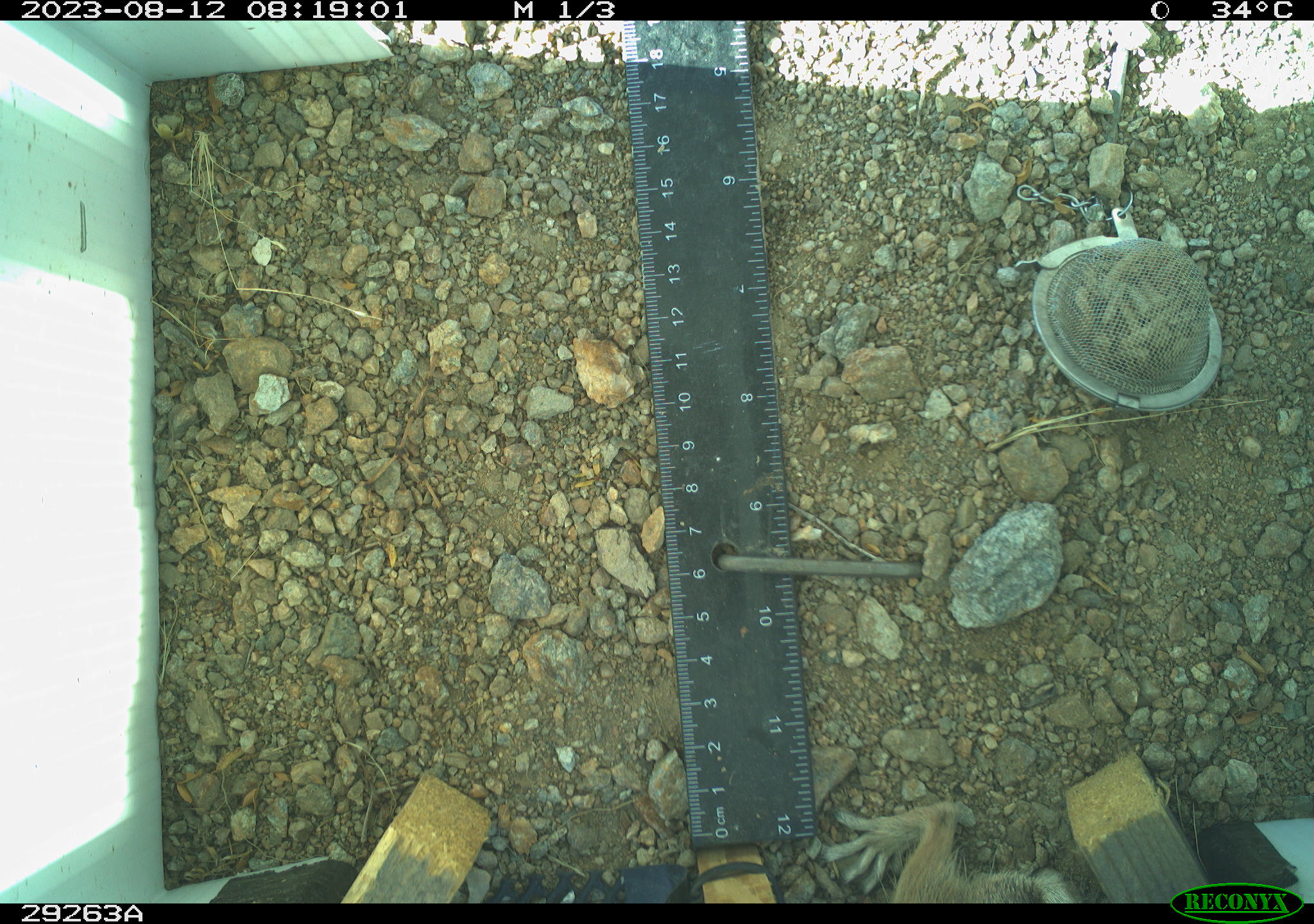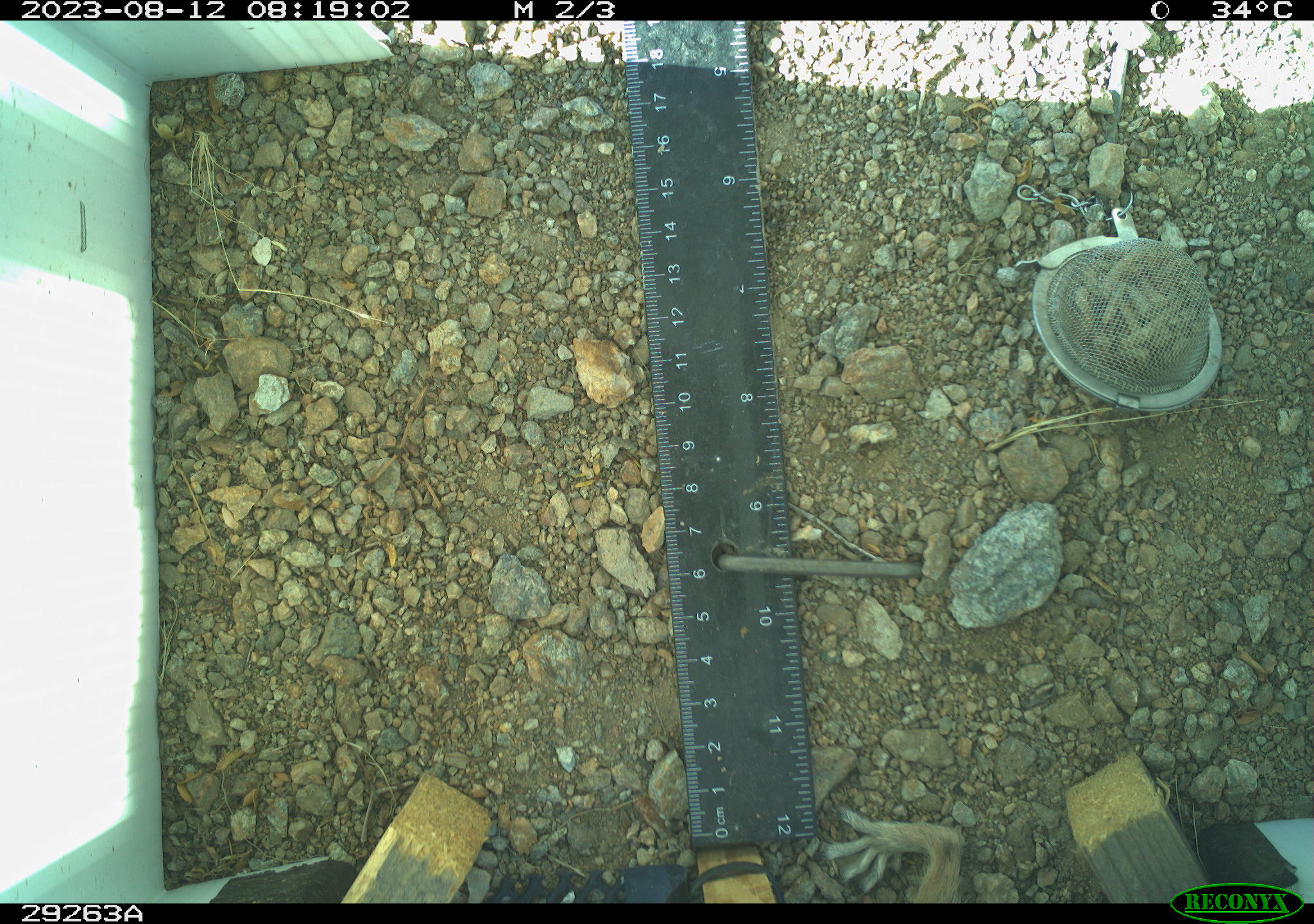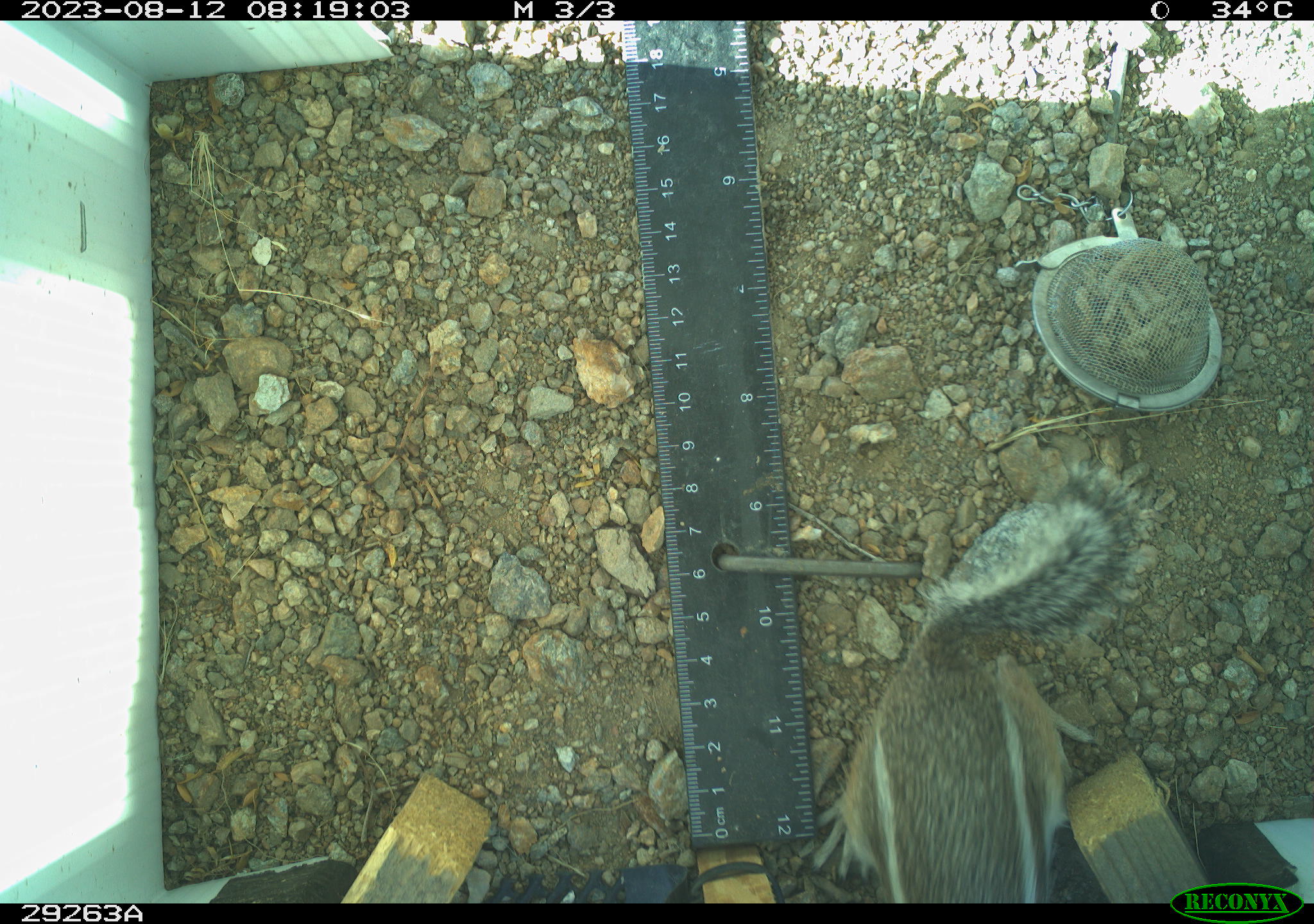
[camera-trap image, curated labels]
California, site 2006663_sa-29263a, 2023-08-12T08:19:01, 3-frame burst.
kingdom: Animalia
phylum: Chordata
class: Mammalia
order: Rodentia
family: Sciuridae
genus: Ammospermophilus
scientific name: Ammospermophilus leucurus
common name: white-tailed antelope squirrel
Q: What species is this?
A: White-tailed antelope squirrel (Ammospermophilus leucurus).